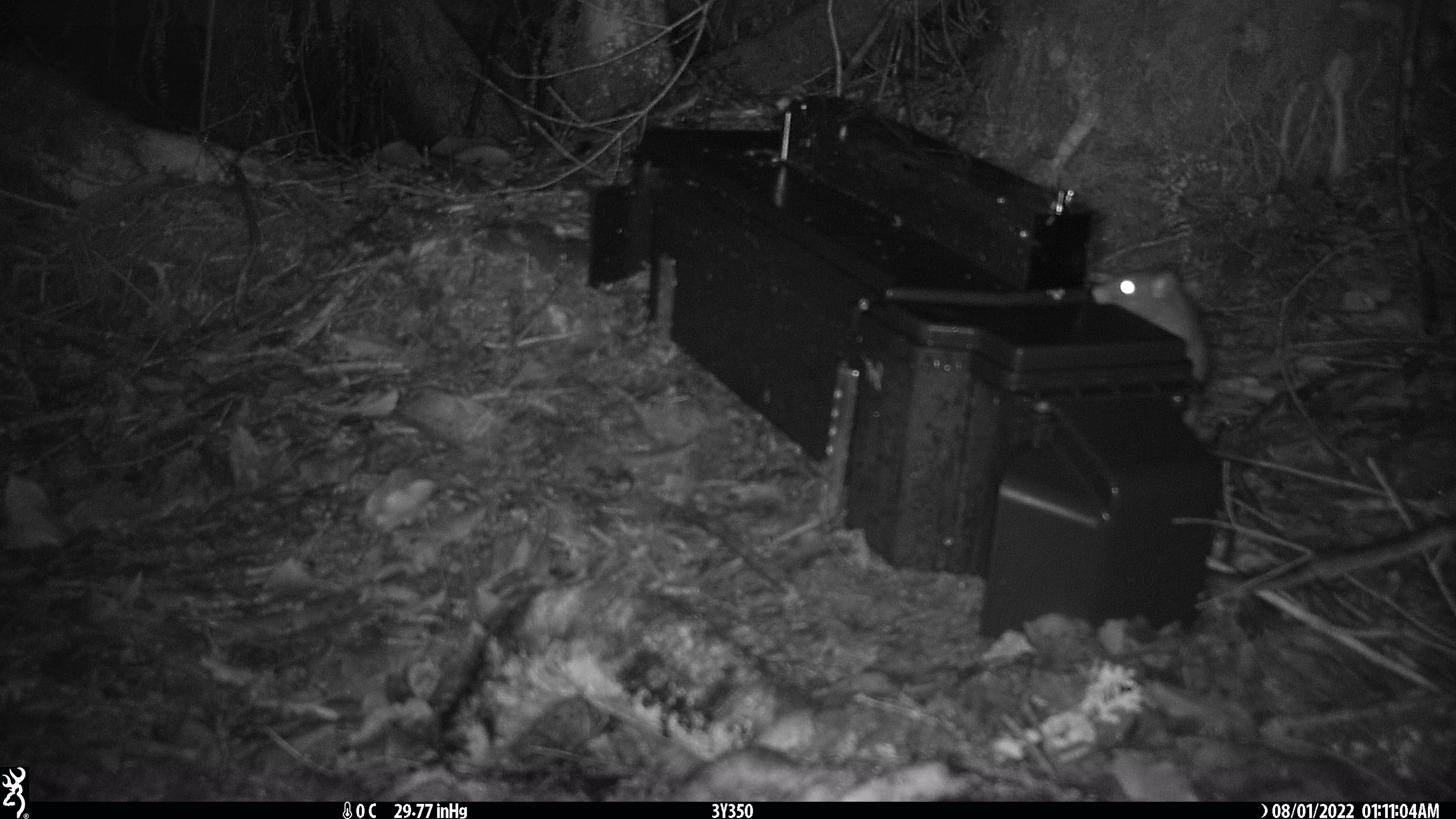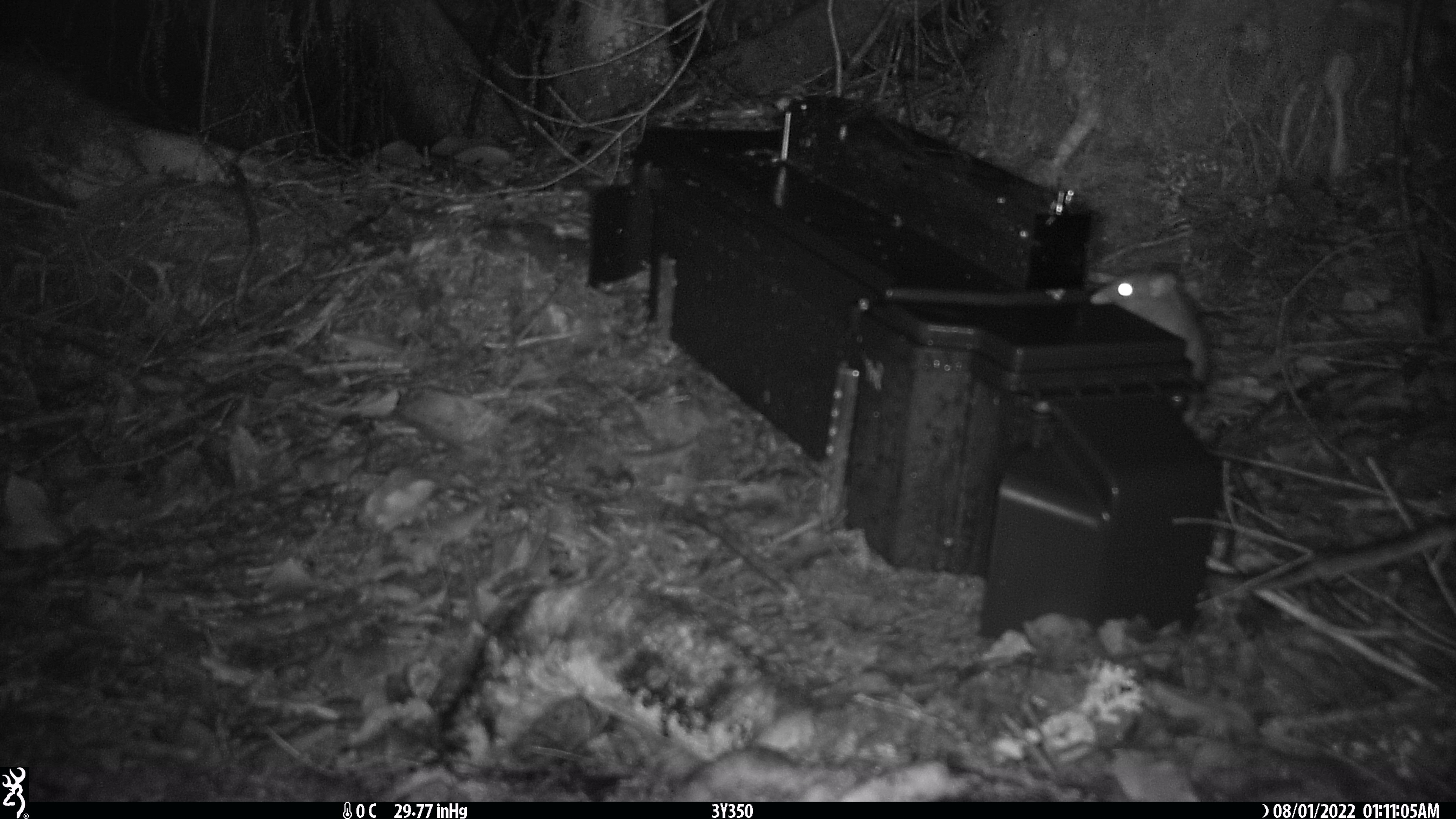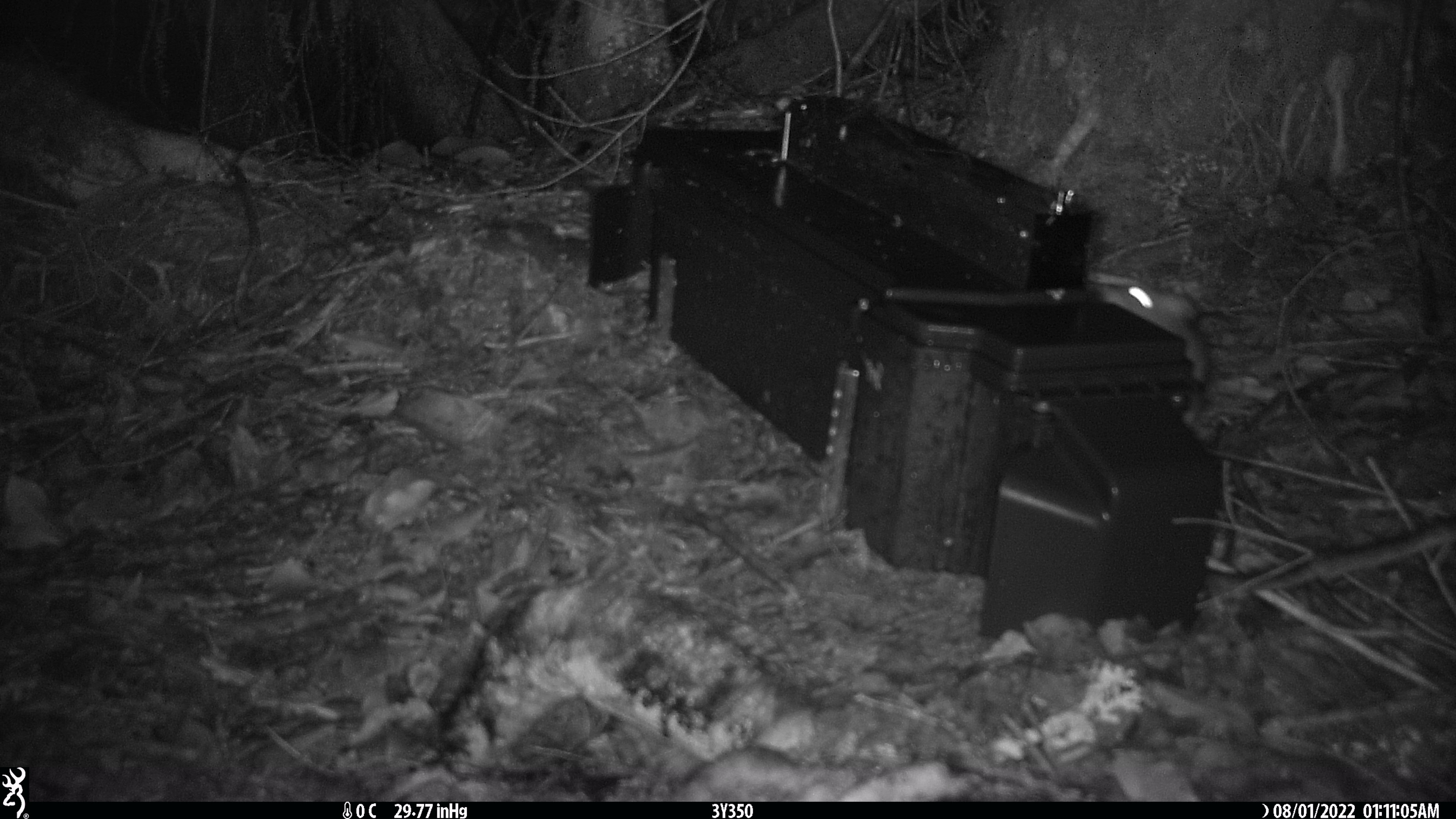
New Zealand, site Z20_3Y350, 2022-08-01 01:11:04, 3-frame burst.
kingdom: Animalia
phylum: Chordata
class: Mammalia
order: Rodentia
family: Muridae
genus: Rattus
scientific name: Rattus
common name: rat